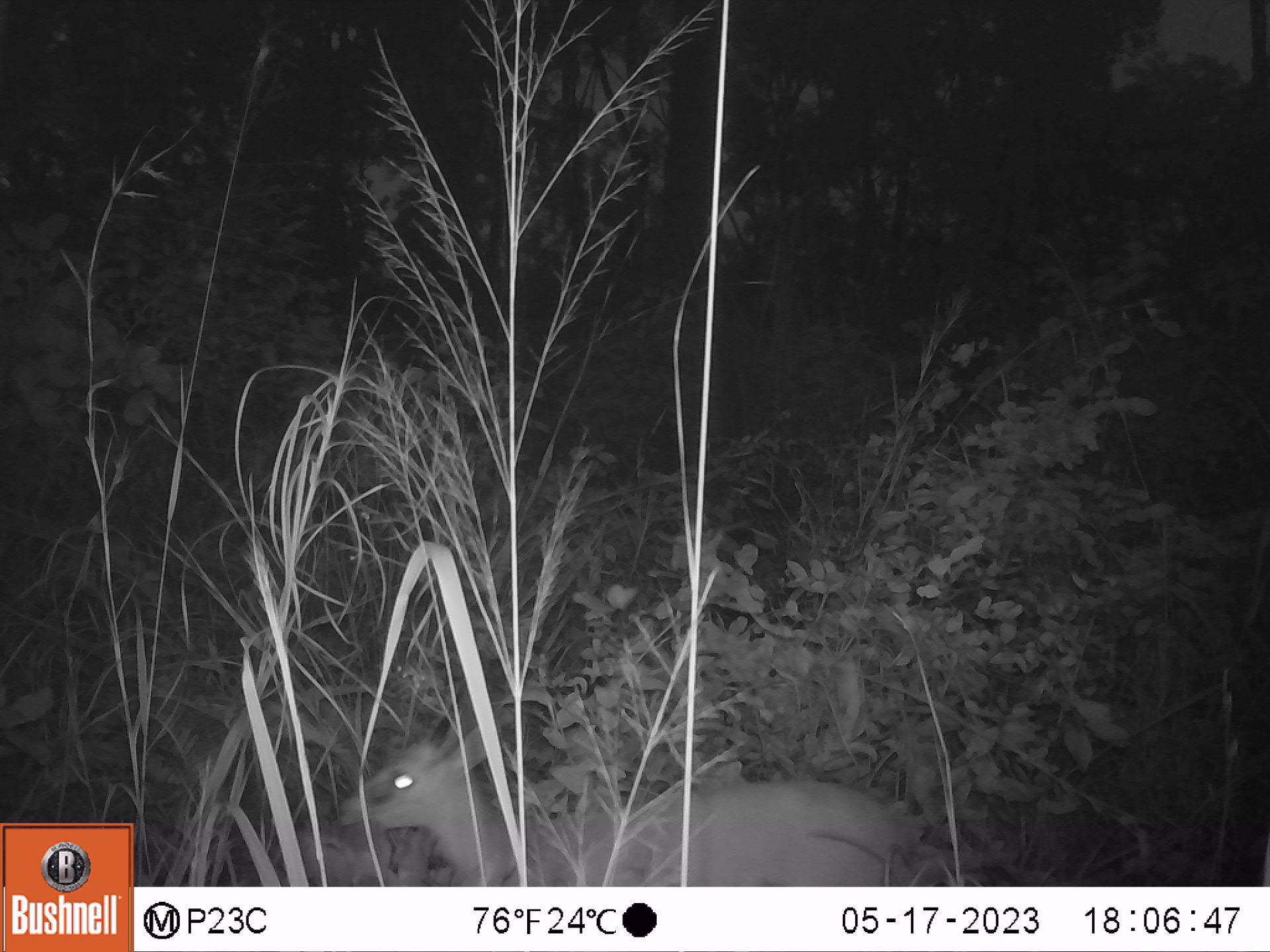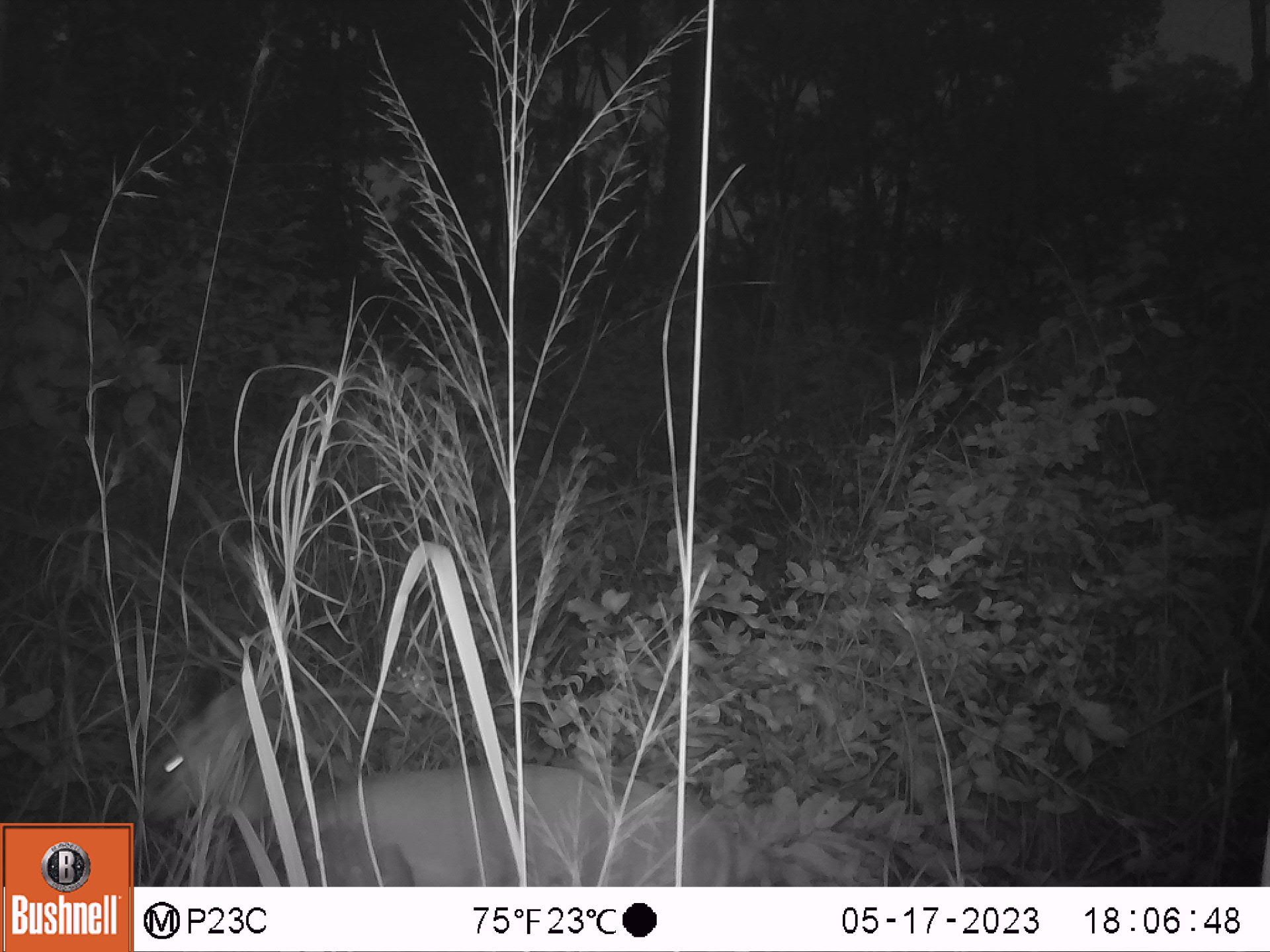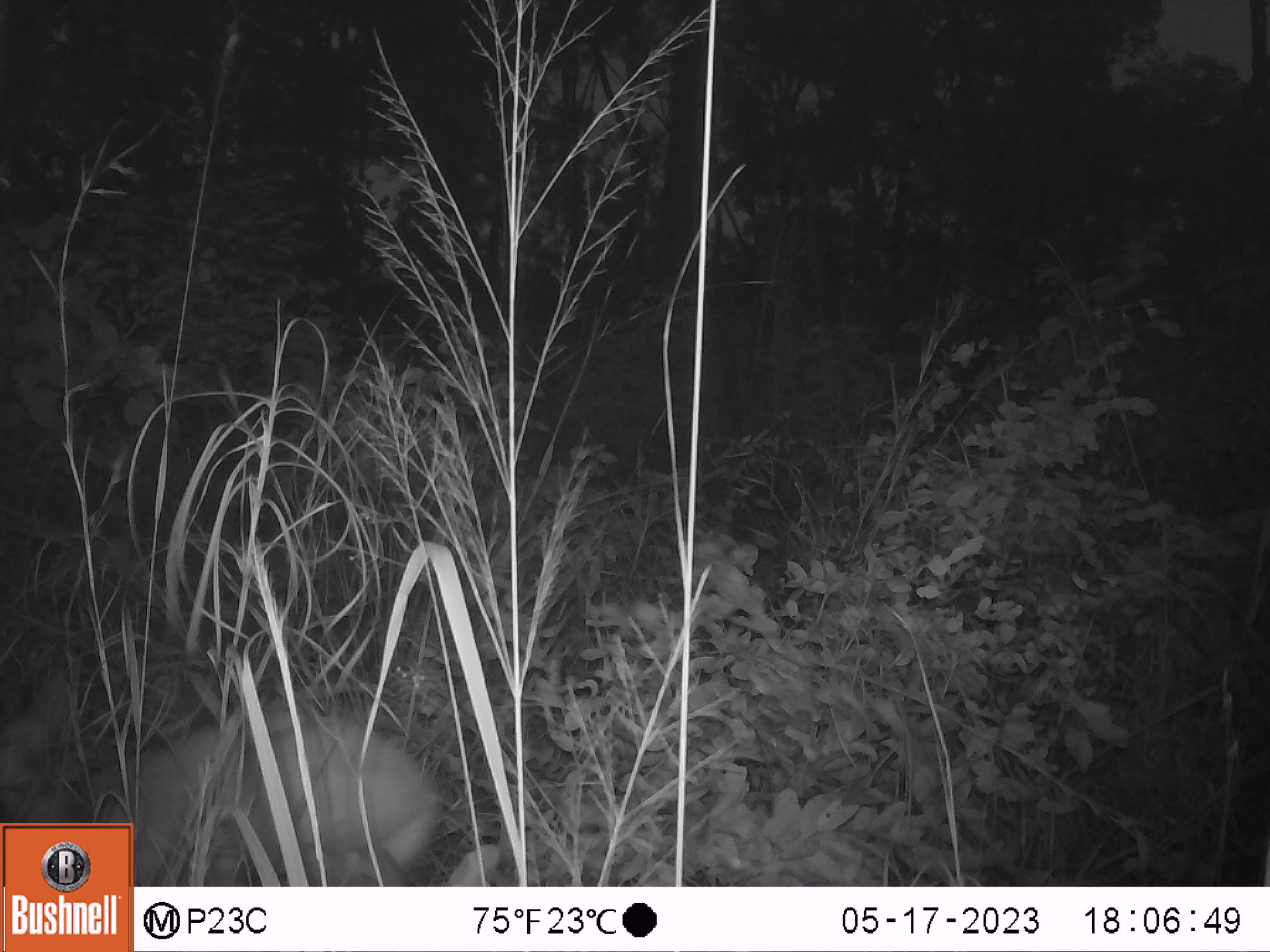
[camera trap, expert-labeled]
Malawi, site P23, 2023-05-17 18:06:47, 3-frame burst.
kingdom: Animalia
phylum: Chordata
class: Mammalia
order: Artiodactyla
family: Bovidae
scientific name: Antilopinae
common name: small antelope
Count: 1.